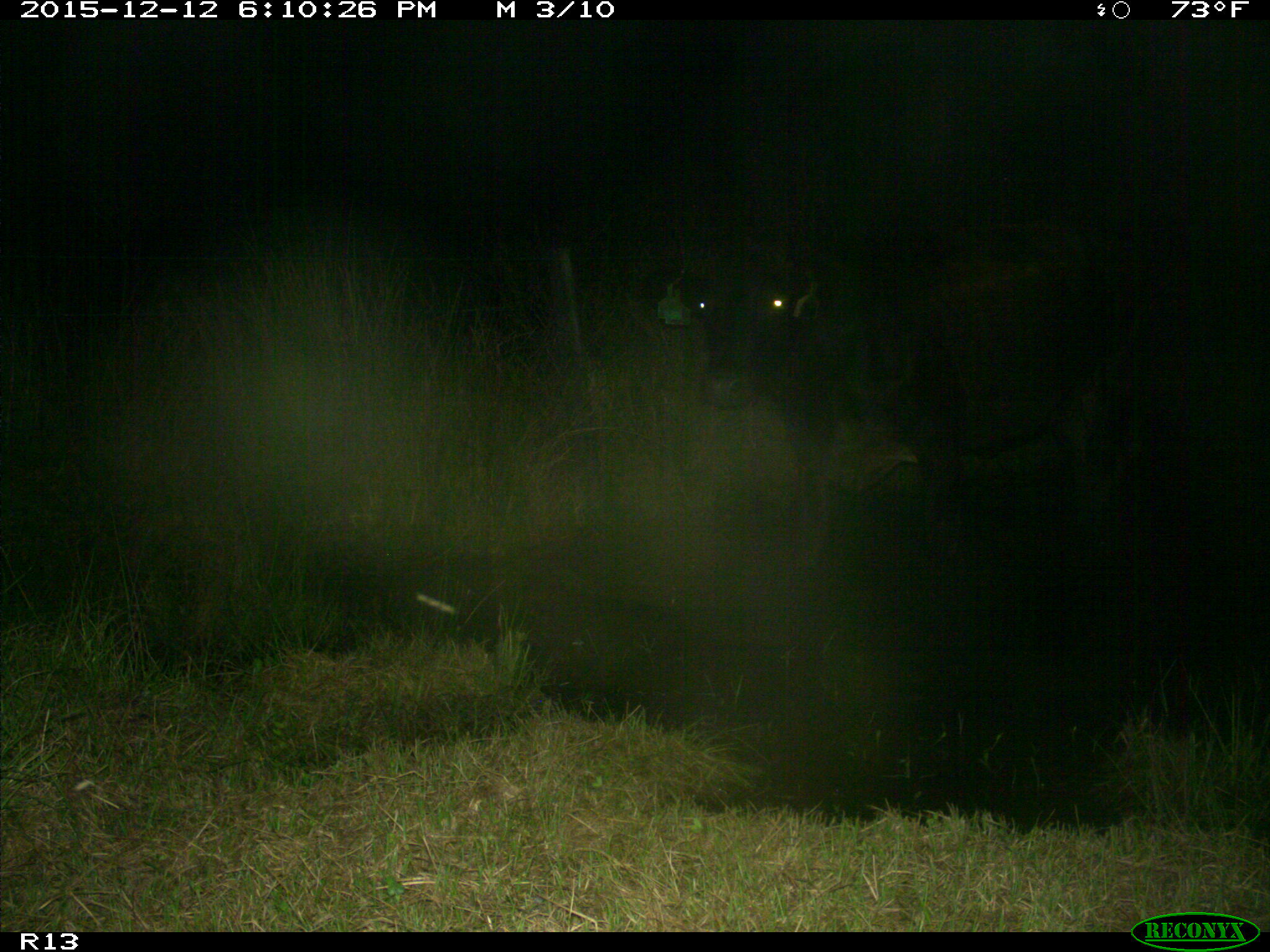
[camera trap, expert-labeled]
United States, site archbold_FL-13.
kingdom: Animalia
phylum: Chordata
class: Mammalia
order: Artiodactyla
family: Bovidae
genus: Bos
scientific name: Bos taurus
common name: domestic cow